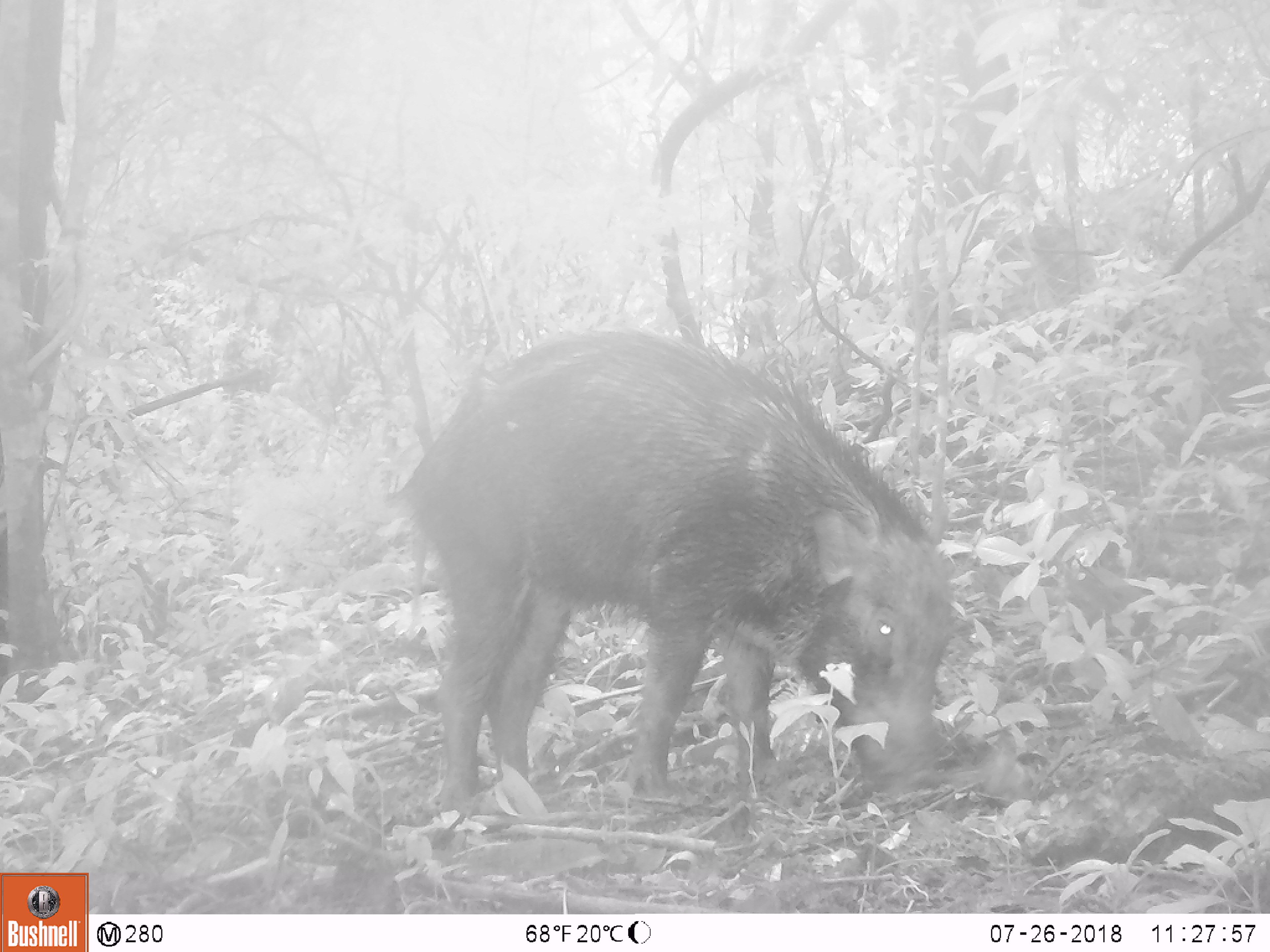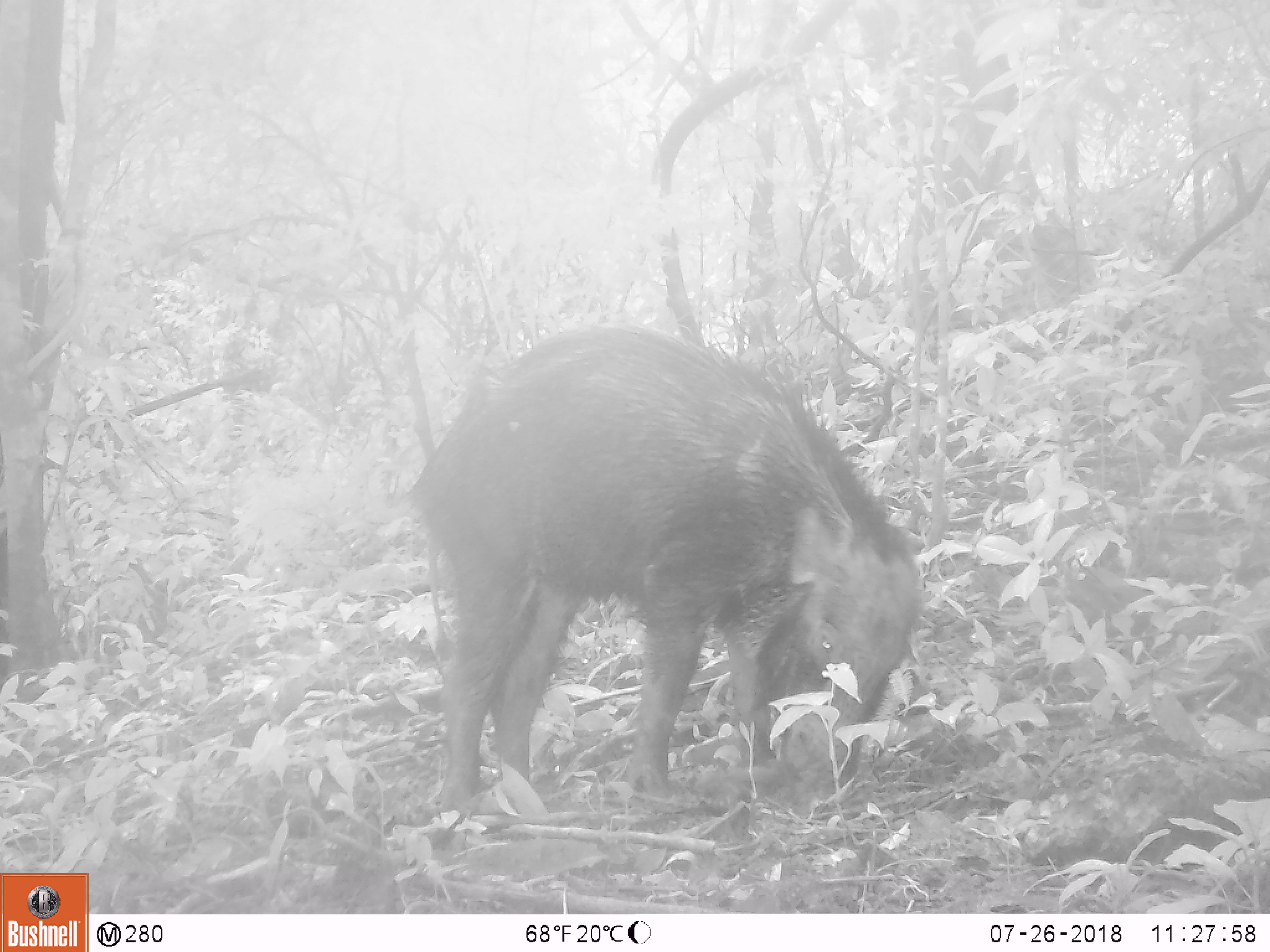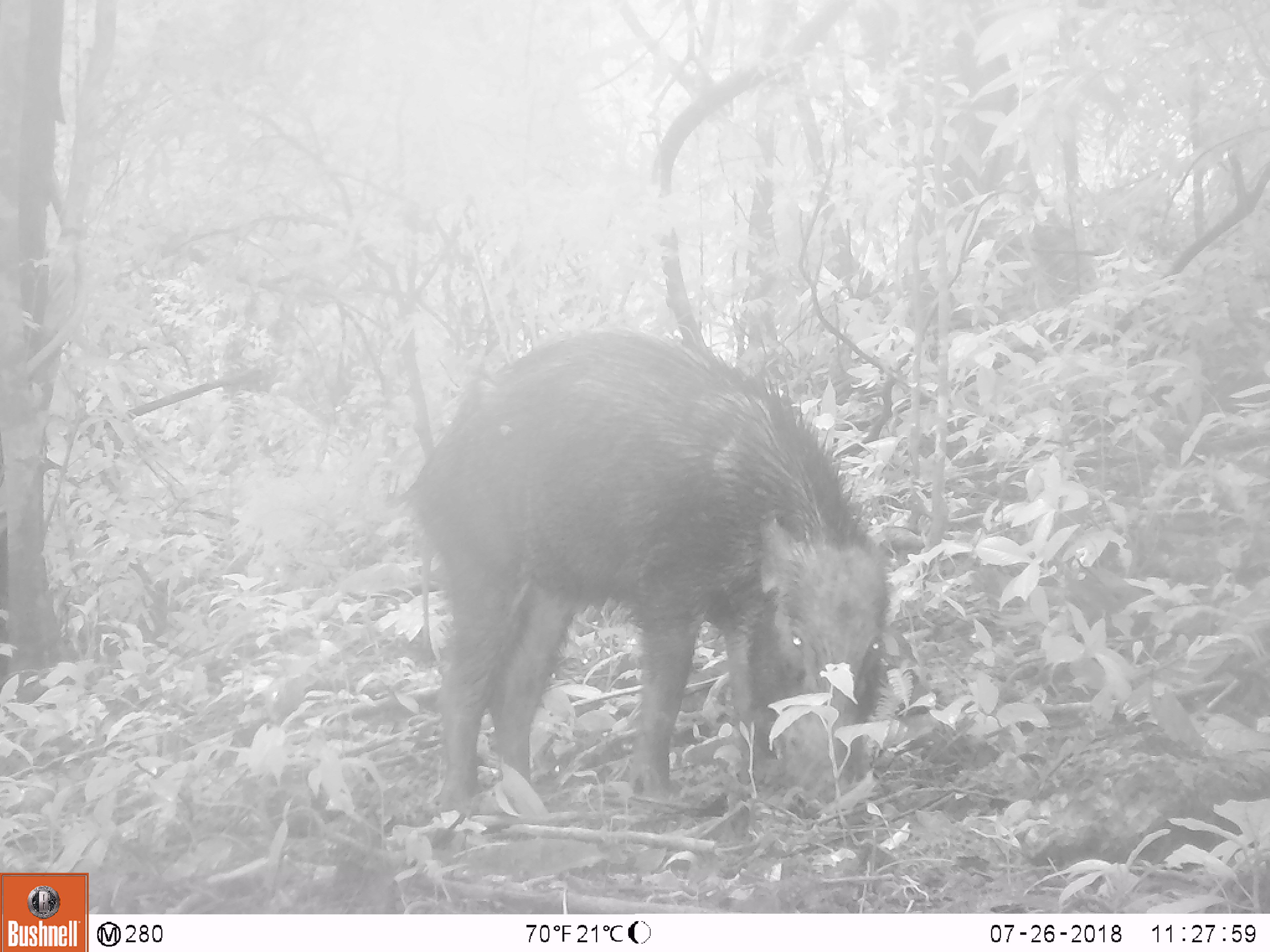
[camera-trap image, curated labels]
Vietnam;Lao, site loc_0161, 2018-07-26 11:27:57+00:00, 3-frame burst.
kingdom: Animalia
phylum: Chordata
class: Mammalia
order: Artiodactyla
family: Suidae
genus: Sus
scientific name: Sus scrofa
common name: eurasian wild pig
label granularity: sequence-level